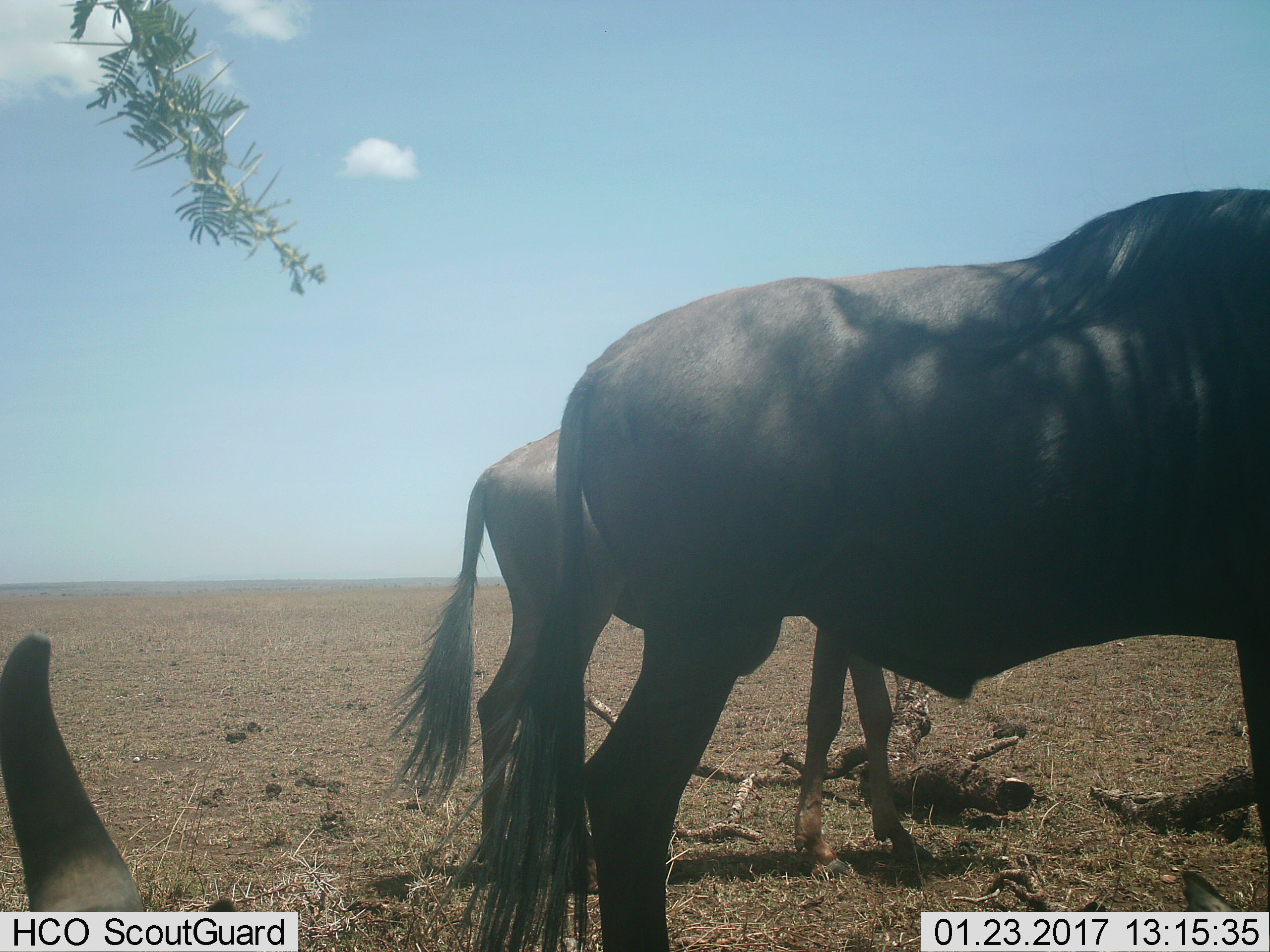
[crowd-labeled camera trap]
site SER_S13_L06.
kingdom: Animalia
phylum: Chordata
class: Mammalia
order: Artiodactyla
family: Bovidae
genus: Connochaetes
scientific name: Connochaetes taurinus taurinus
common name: blue wildebeest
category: wildebeestblue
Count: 3.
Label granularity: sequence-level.